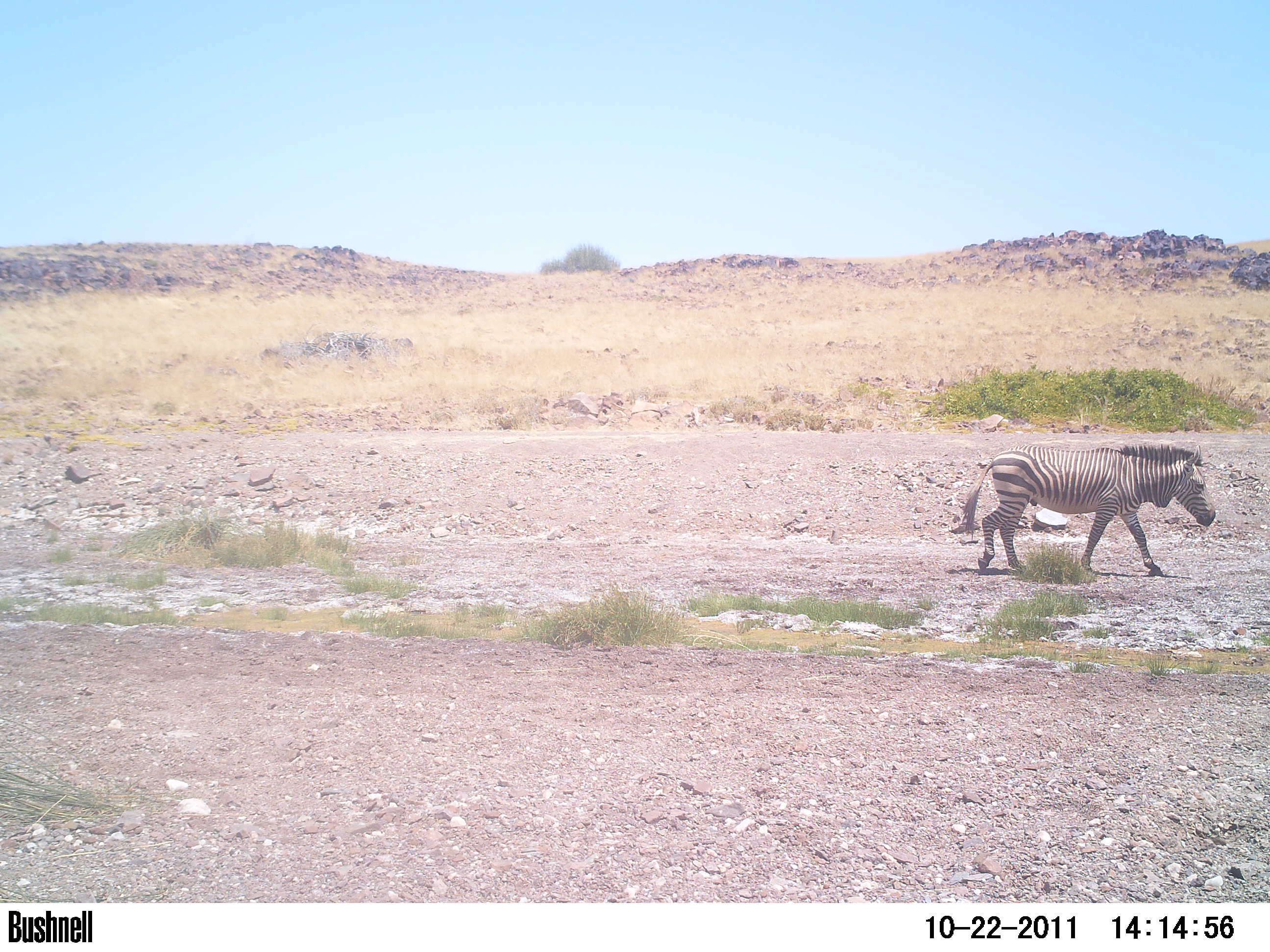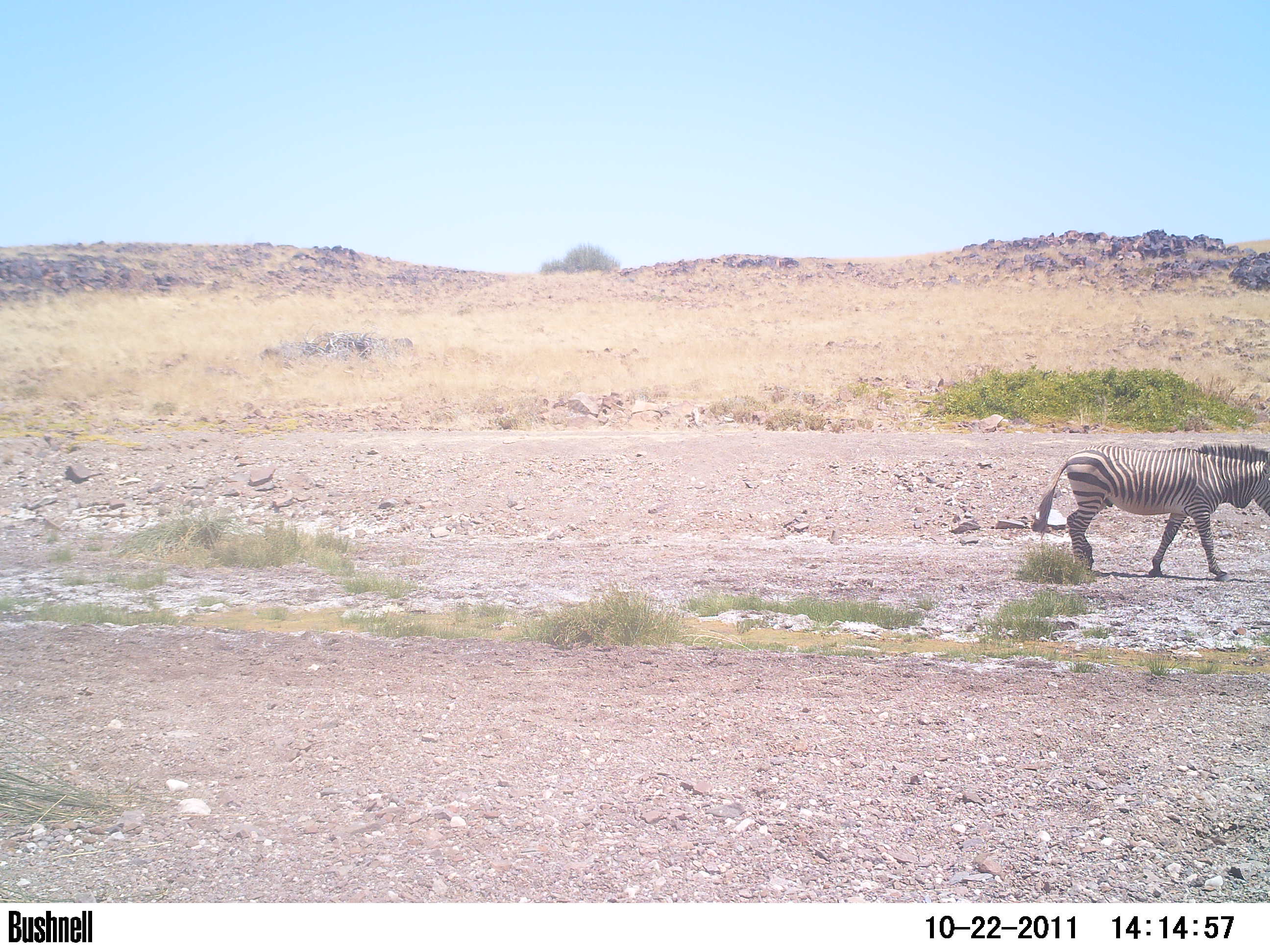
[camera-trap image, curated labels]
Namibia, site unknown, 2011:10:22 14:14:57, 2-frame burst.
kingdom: Animalia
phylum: Chordata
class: Mammalia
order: Perissodactyla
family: Equidae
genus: Equus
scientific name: Equus zebra hartmannae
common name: hartmann's mountain zebra